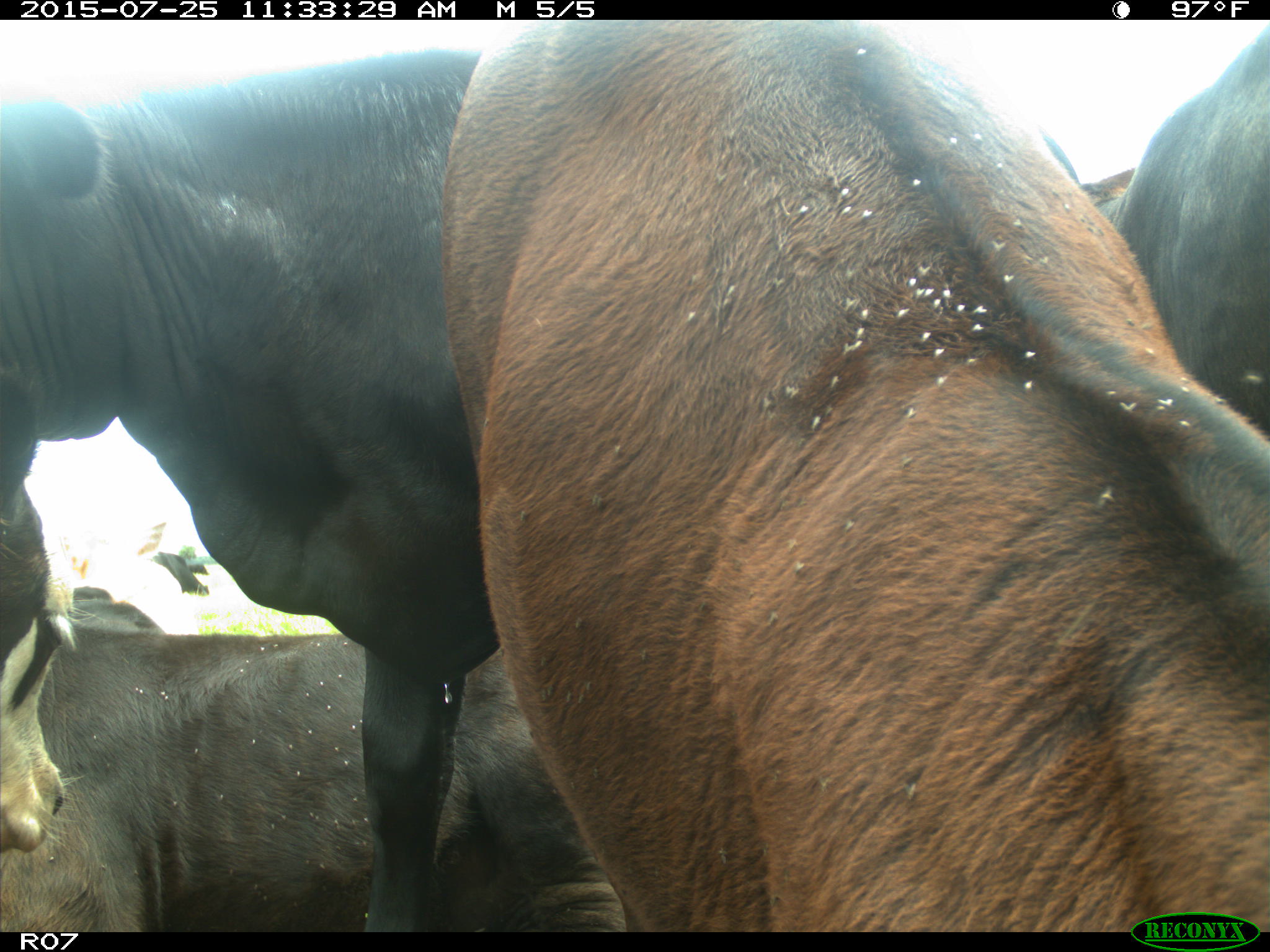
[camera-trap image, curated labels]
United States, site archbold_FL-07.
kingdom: Animalia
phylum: Chordata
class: Mammalia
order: Artiodactyla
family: Bovidae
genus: Bos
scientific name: Bos taurus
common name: domestic cow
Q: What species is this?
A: Bos taurus (domestic cow).